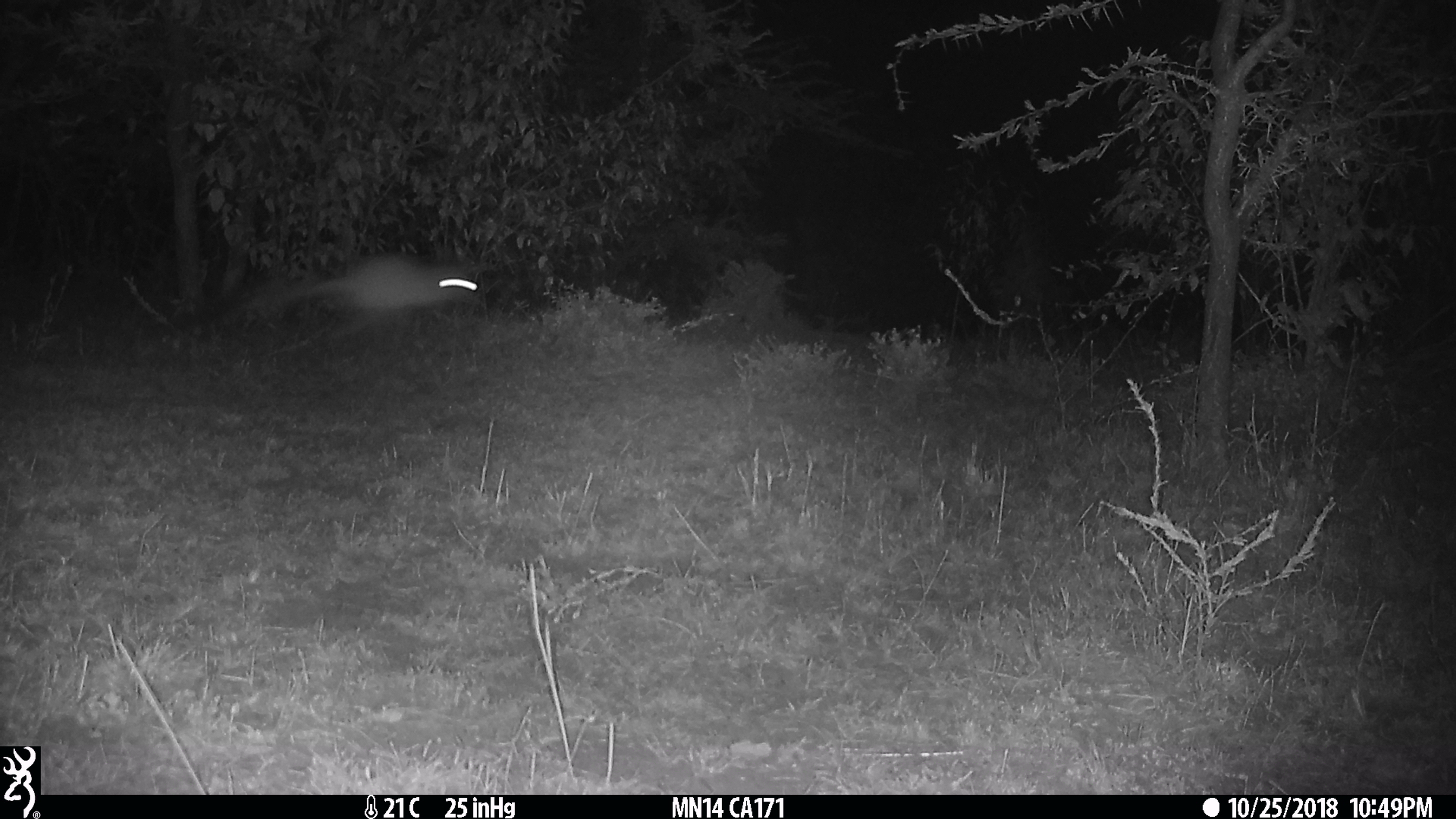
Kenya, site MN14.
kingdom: Animalia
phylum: Chordata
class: Mammalia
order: Rodentia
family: Pedetidae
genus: Pedetes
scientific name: Pedetes capensis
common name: springhare